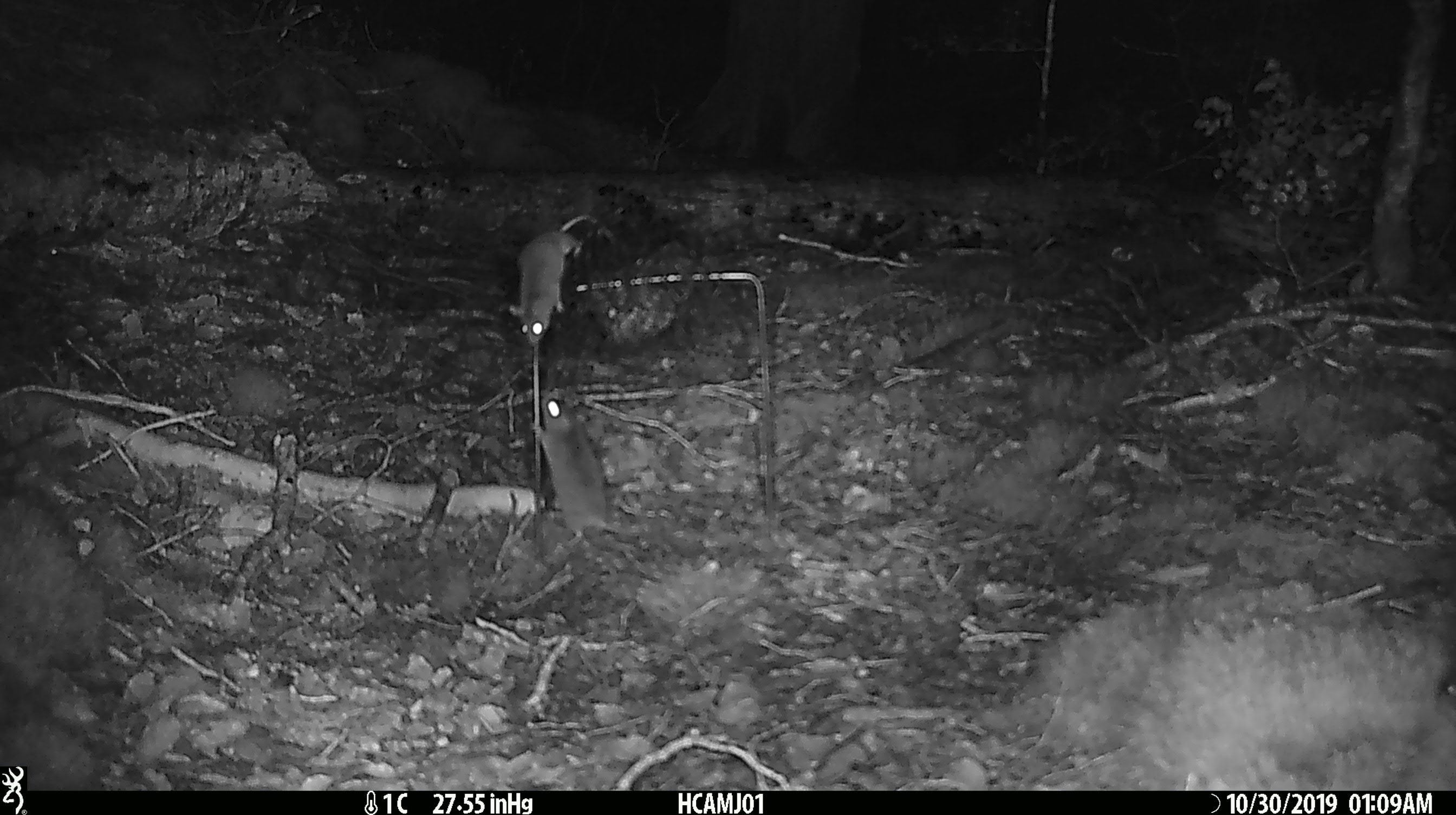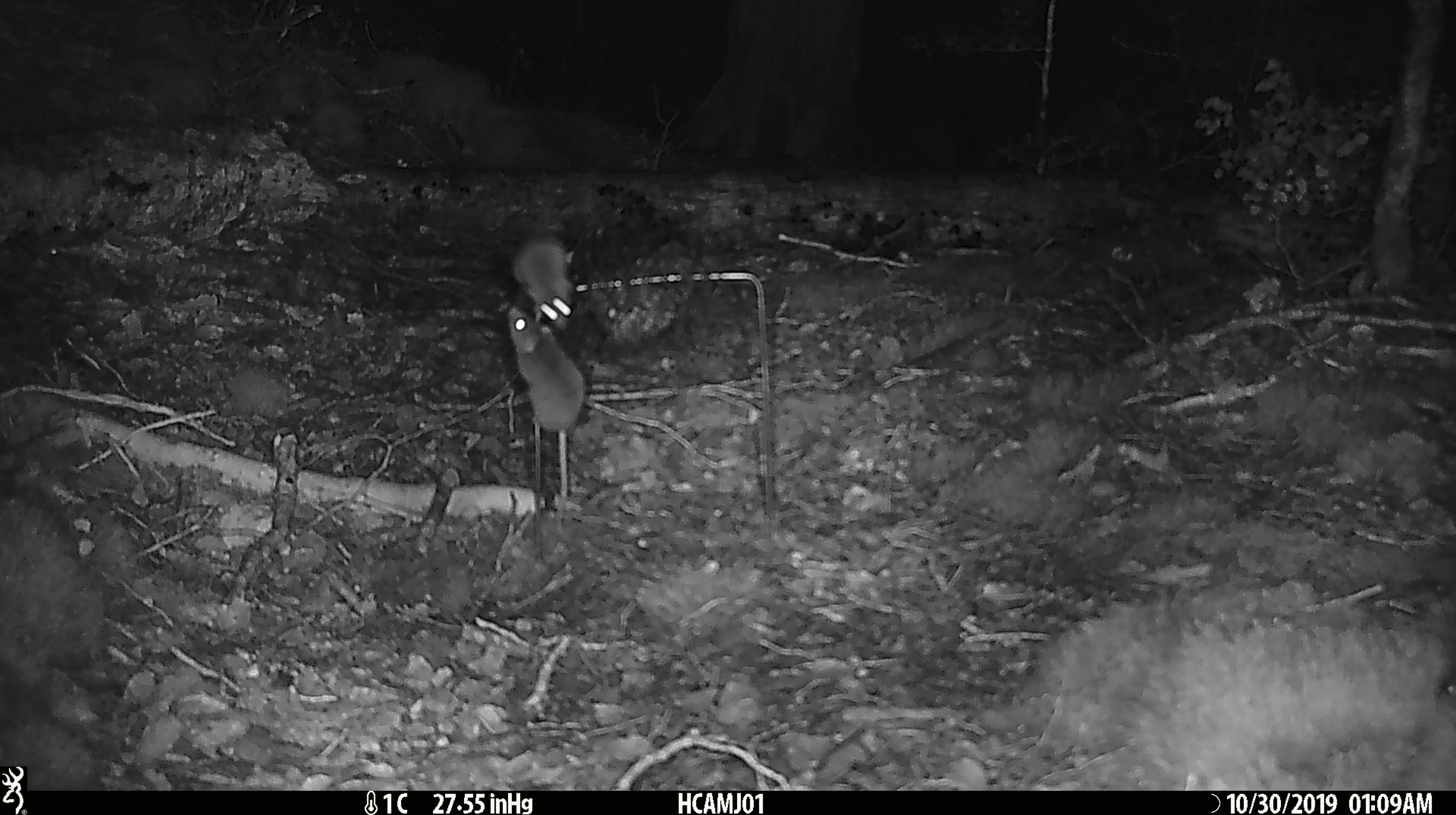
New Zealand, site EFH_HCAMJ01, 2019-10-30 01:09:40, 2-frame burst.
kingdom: Animalia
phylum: Chordata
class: Mammalia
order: Rodentia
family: Muridae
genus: Mus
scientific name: Mus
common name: mouse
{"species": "mouse (Mus)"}